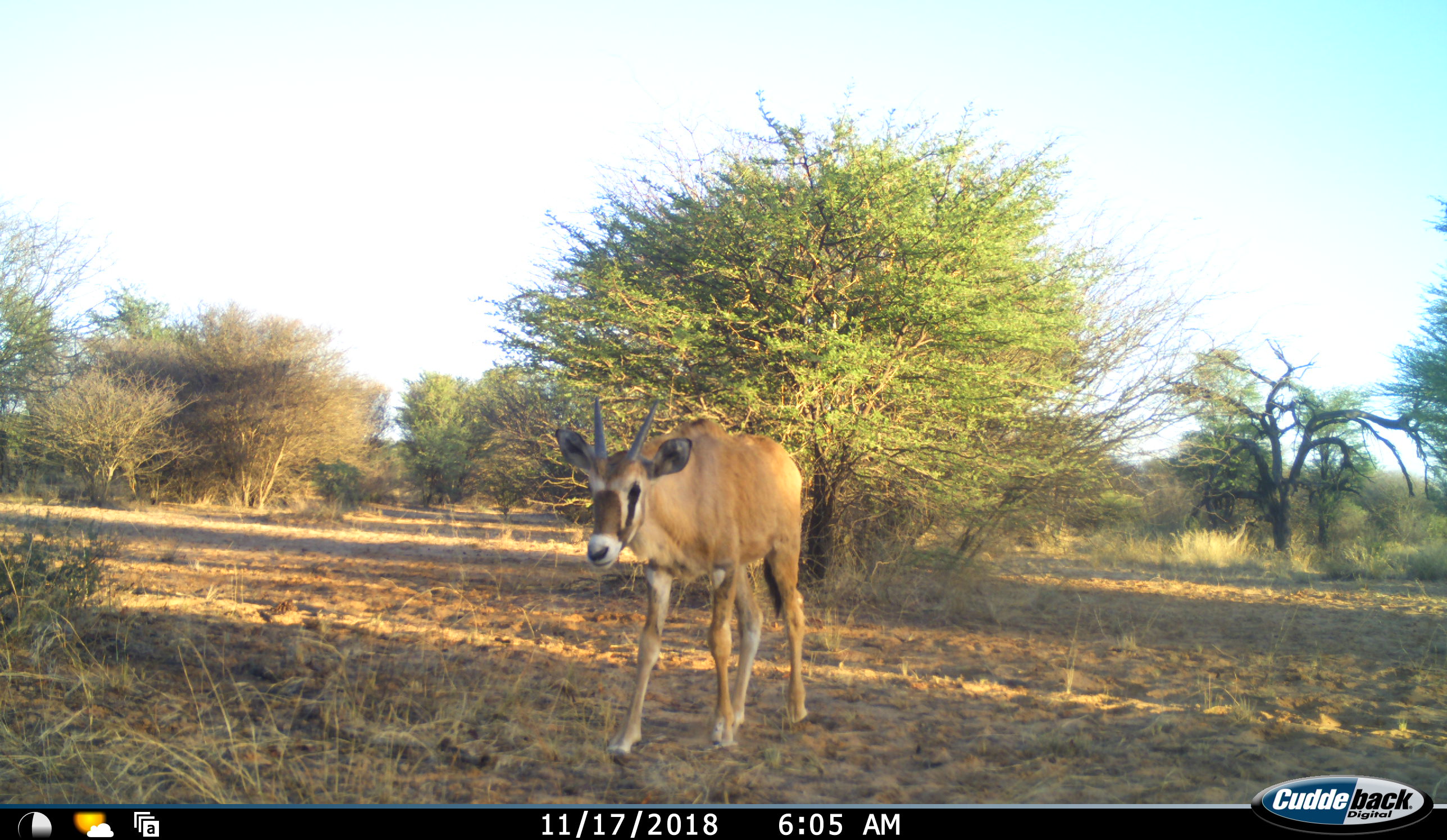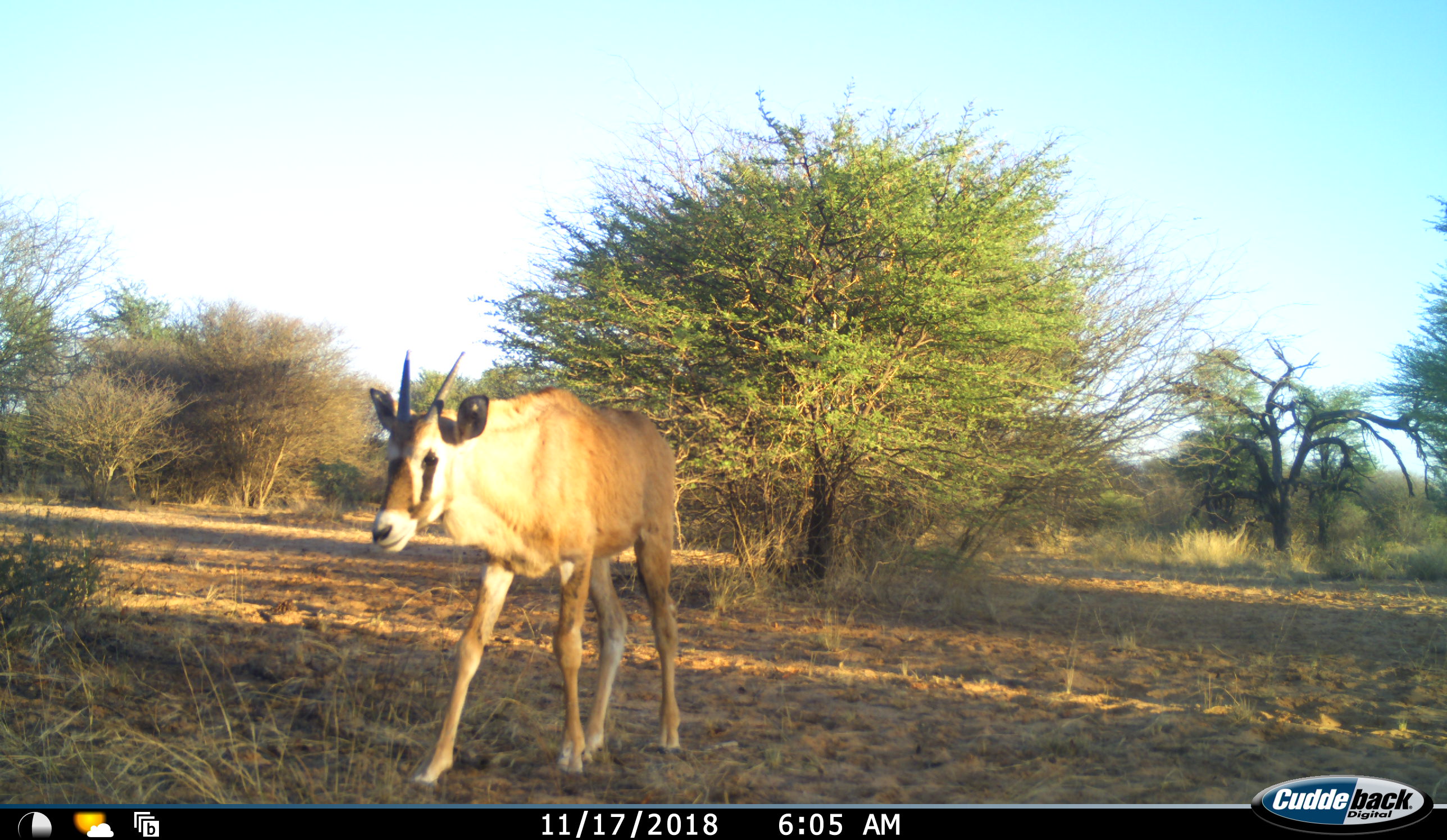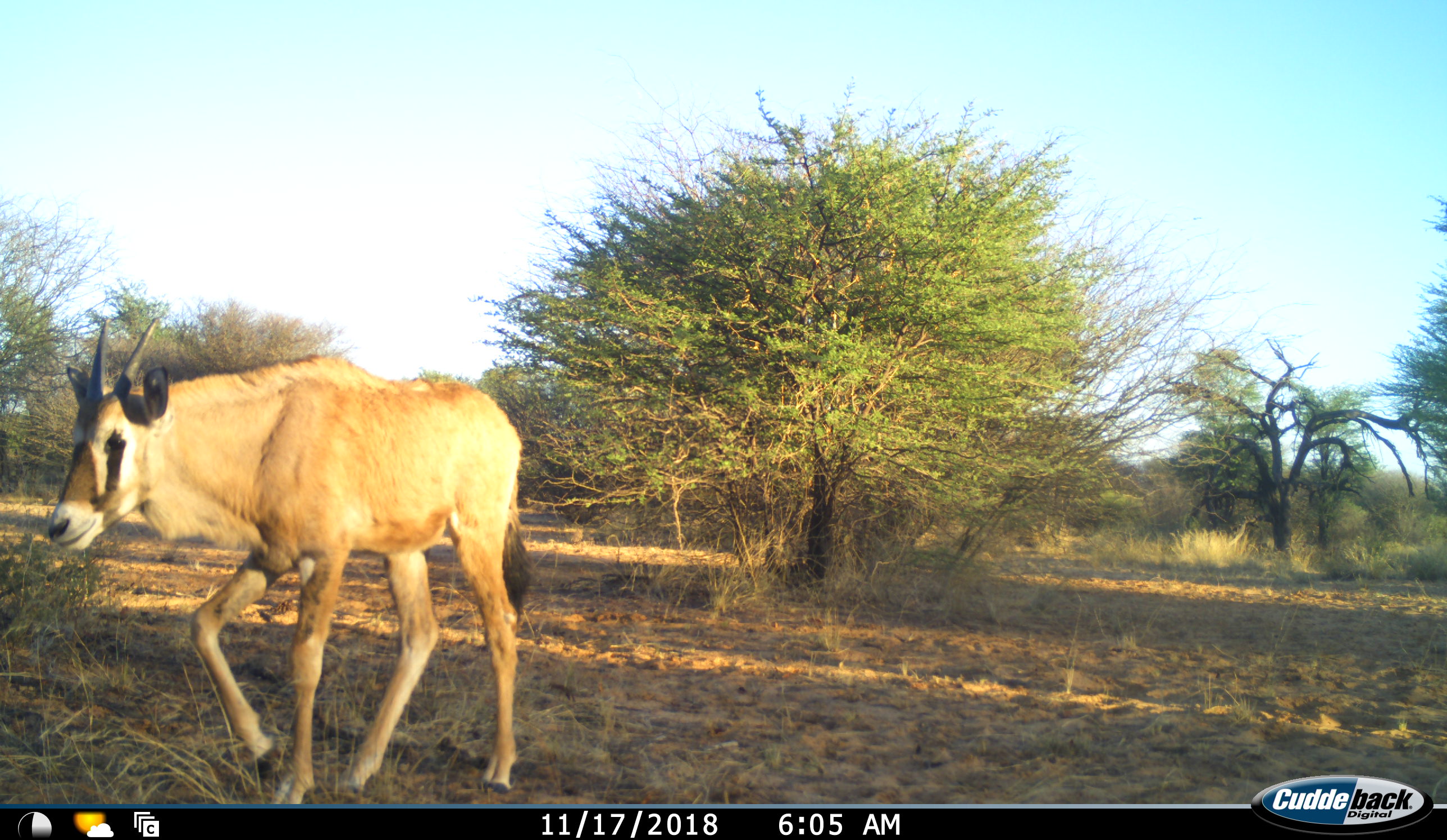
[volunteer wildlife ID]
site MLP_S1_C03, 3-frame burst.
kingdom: Animalia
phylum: Chordata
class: Mammalia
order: Artiodactyla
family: Bovidae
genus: Oryx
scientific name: Oryx gazella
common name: gemsbok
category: oryx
Oryx (gemsbok) (Oryx gazella), count 1. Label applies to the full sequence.